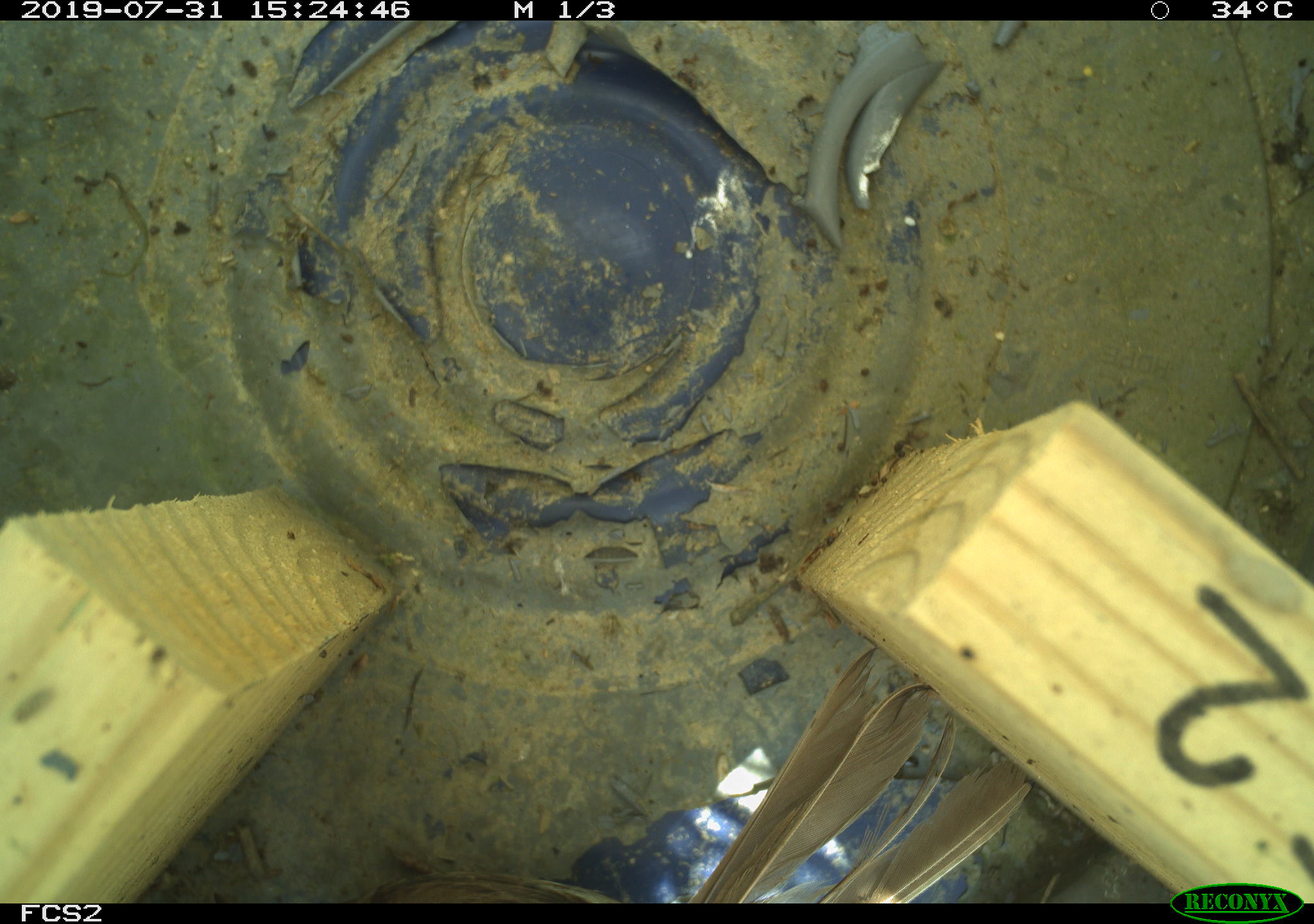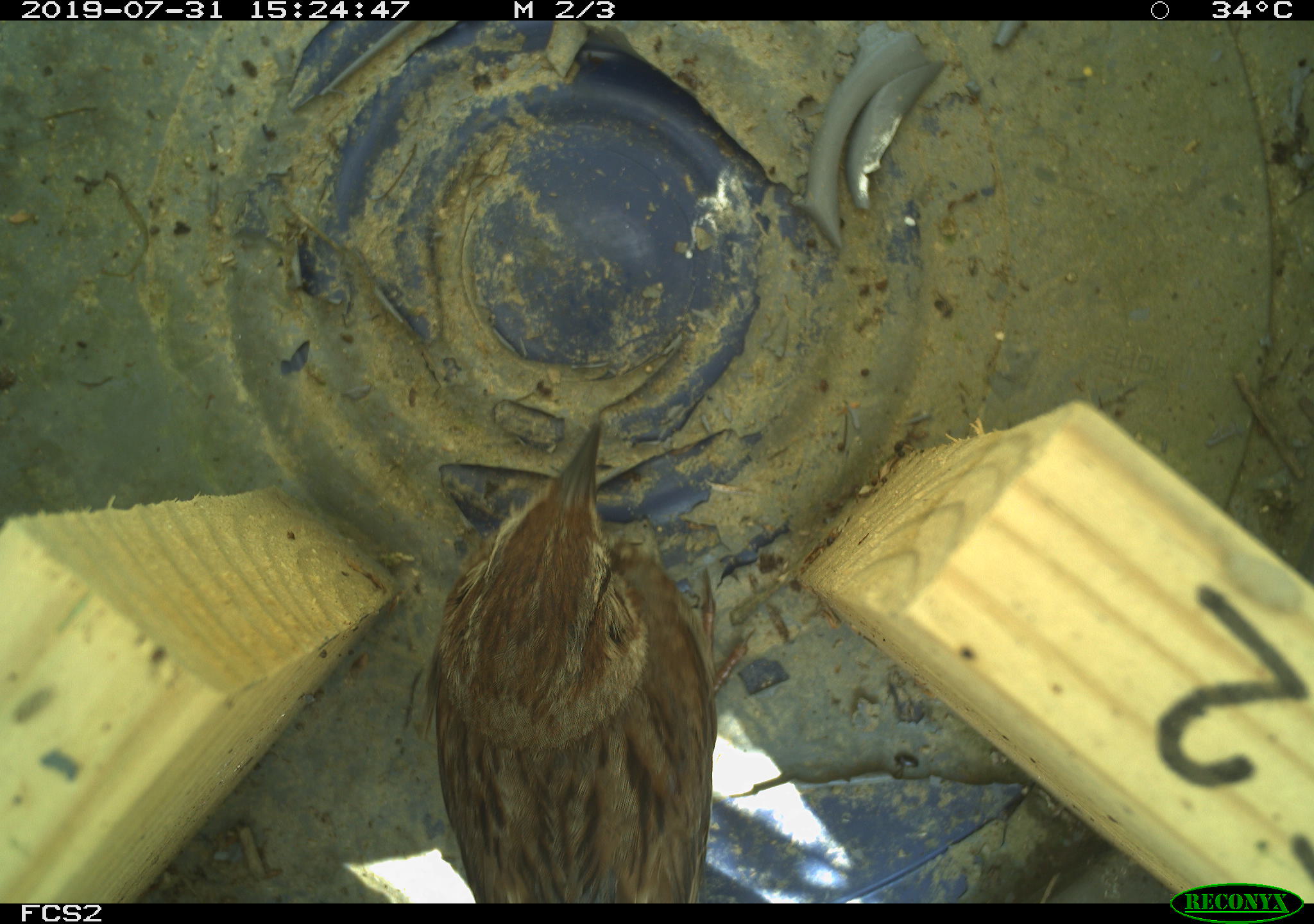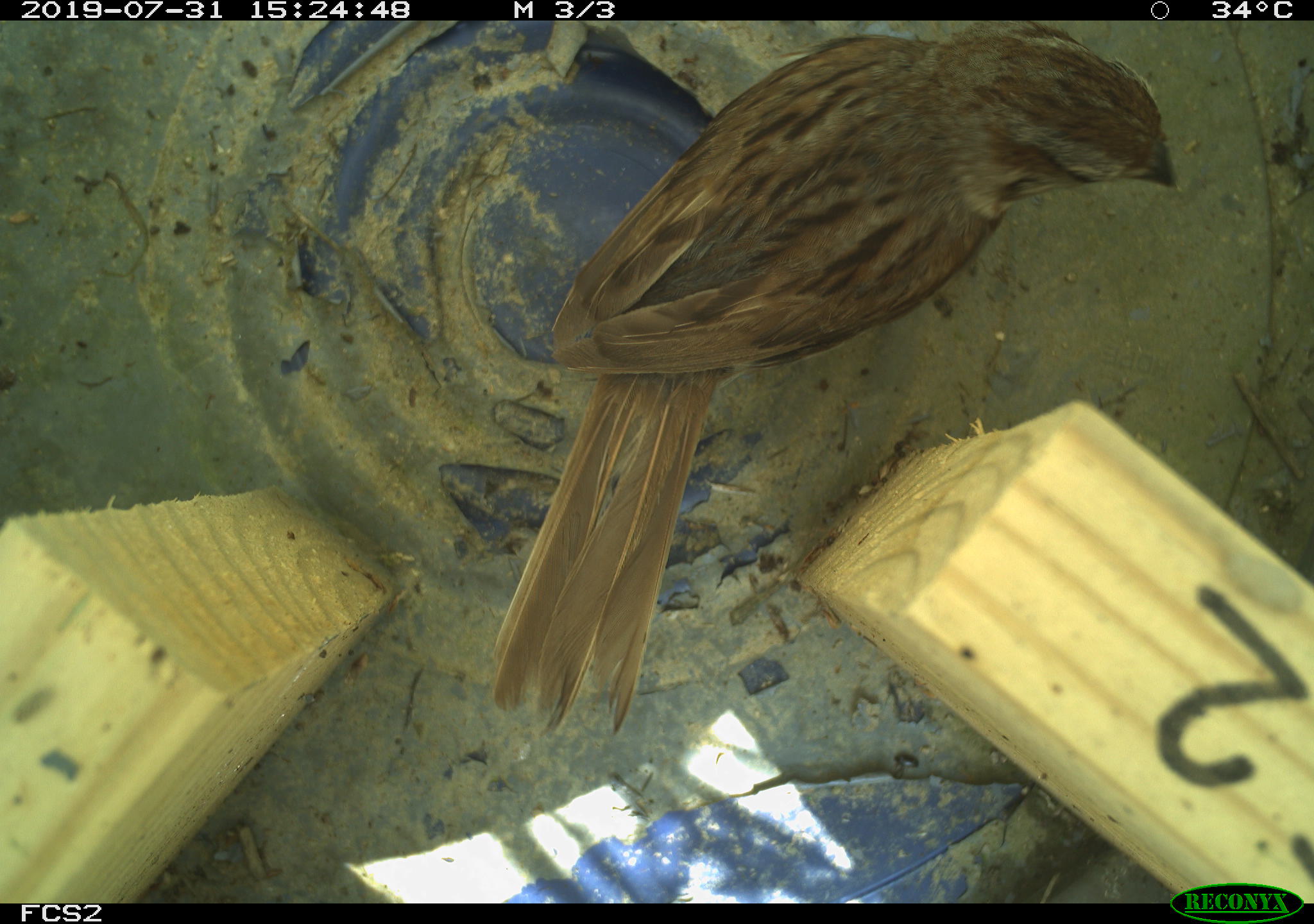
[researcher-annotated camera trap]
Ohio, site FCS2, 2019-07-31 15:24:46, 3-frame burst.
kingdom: Animalia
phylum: Chordata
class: Aves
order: Passeriformes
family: Passerellidae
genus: Melospiza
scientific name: Melospiza melodia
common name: song sparrow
Song sparrow (Melospiza melodia).